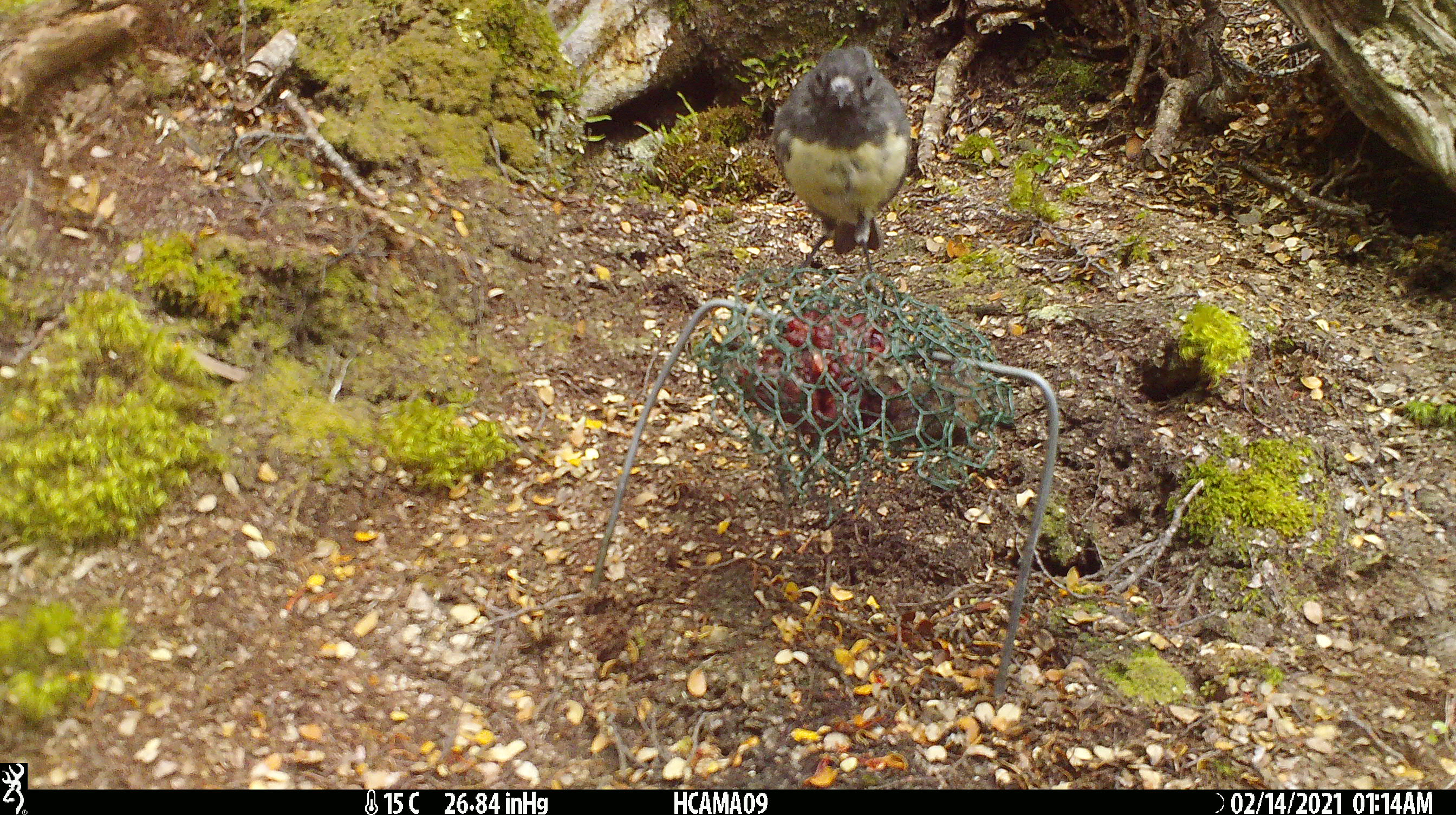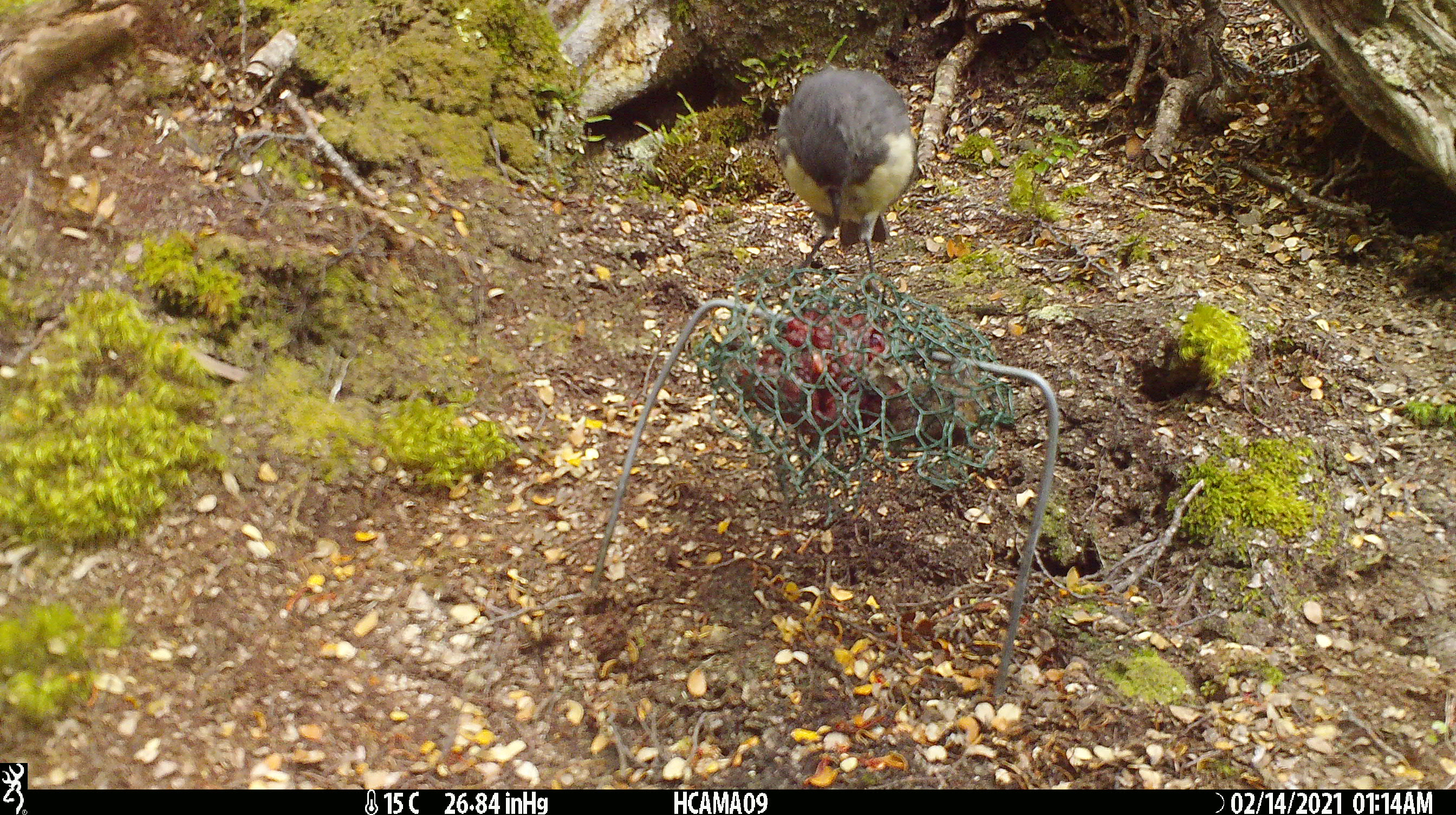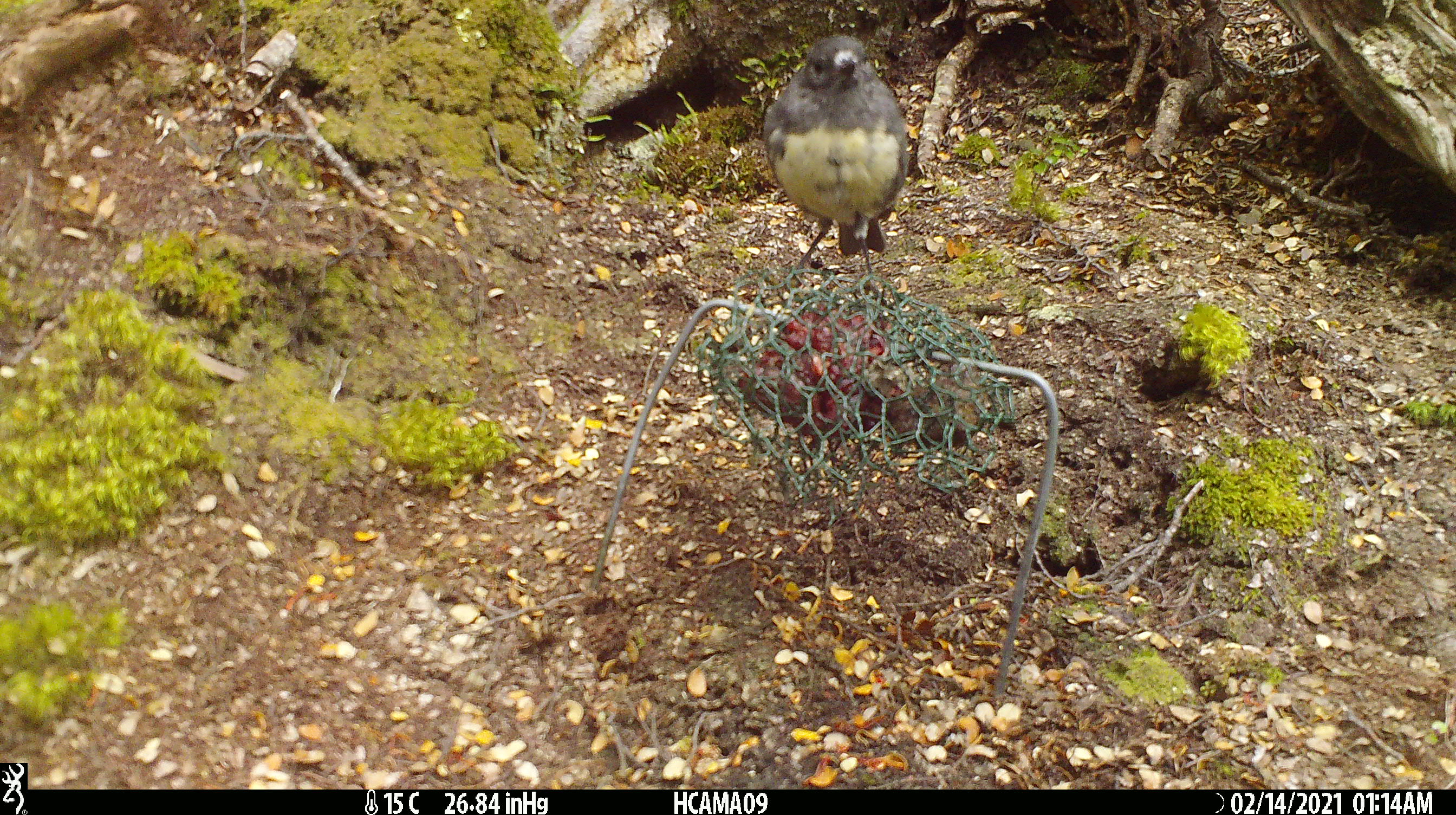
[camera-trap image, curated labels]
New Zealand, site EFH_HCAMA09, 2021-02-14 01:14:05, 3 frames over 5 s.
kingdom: Animalia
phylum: Chordata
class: Aves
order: Passeriformes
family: Petroicidae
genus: Petroica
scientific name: Petroica australis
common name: new zealand robin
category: robin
Robin (new zealand robin) (Petroica australis).